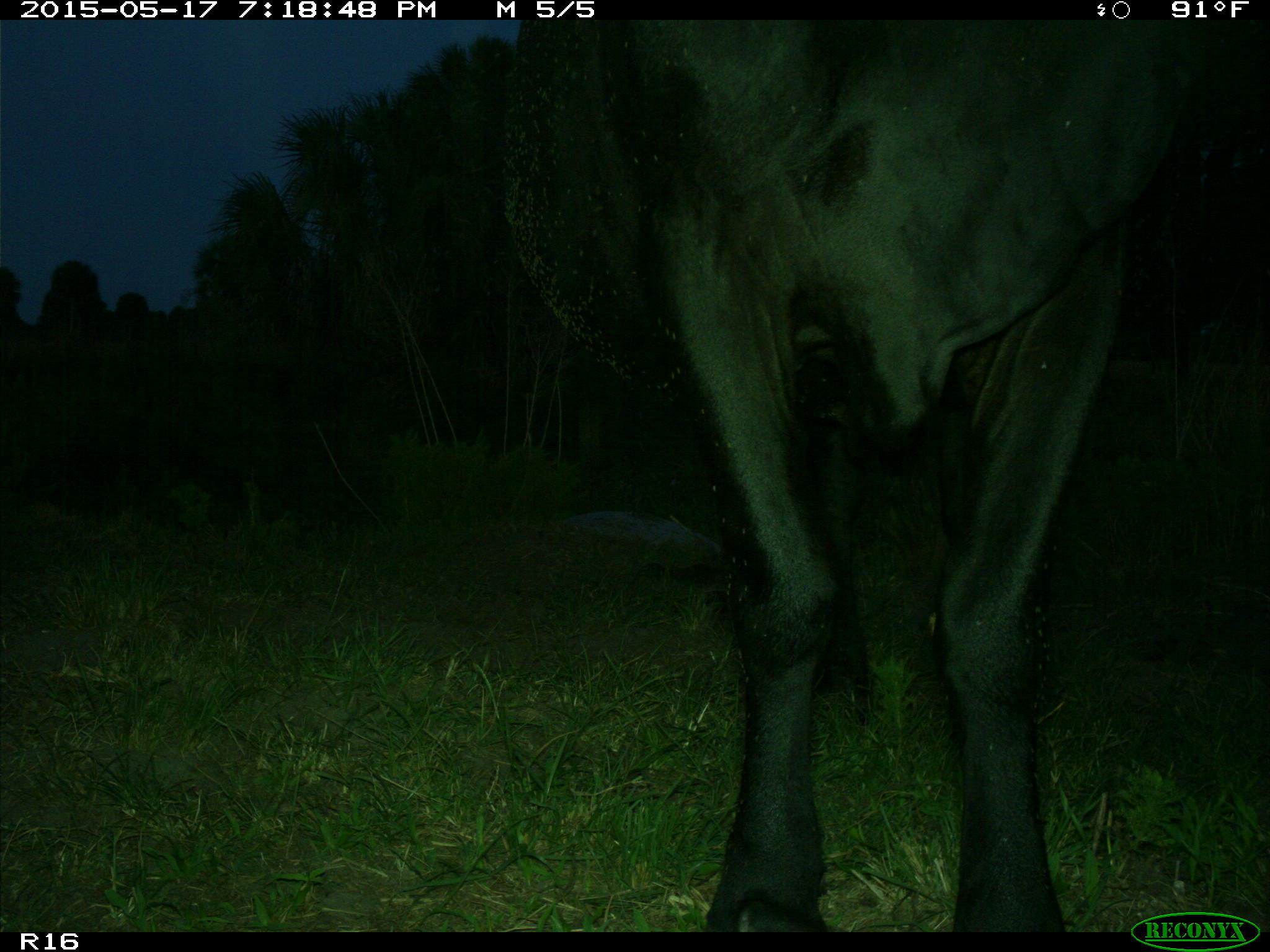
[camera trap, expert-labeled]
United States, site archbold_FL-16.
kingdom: Animalia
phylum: Chordata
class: Mammalia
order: Artiodactyla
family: Bovidae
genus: Bos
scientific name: Bos taurus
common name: domestic cow